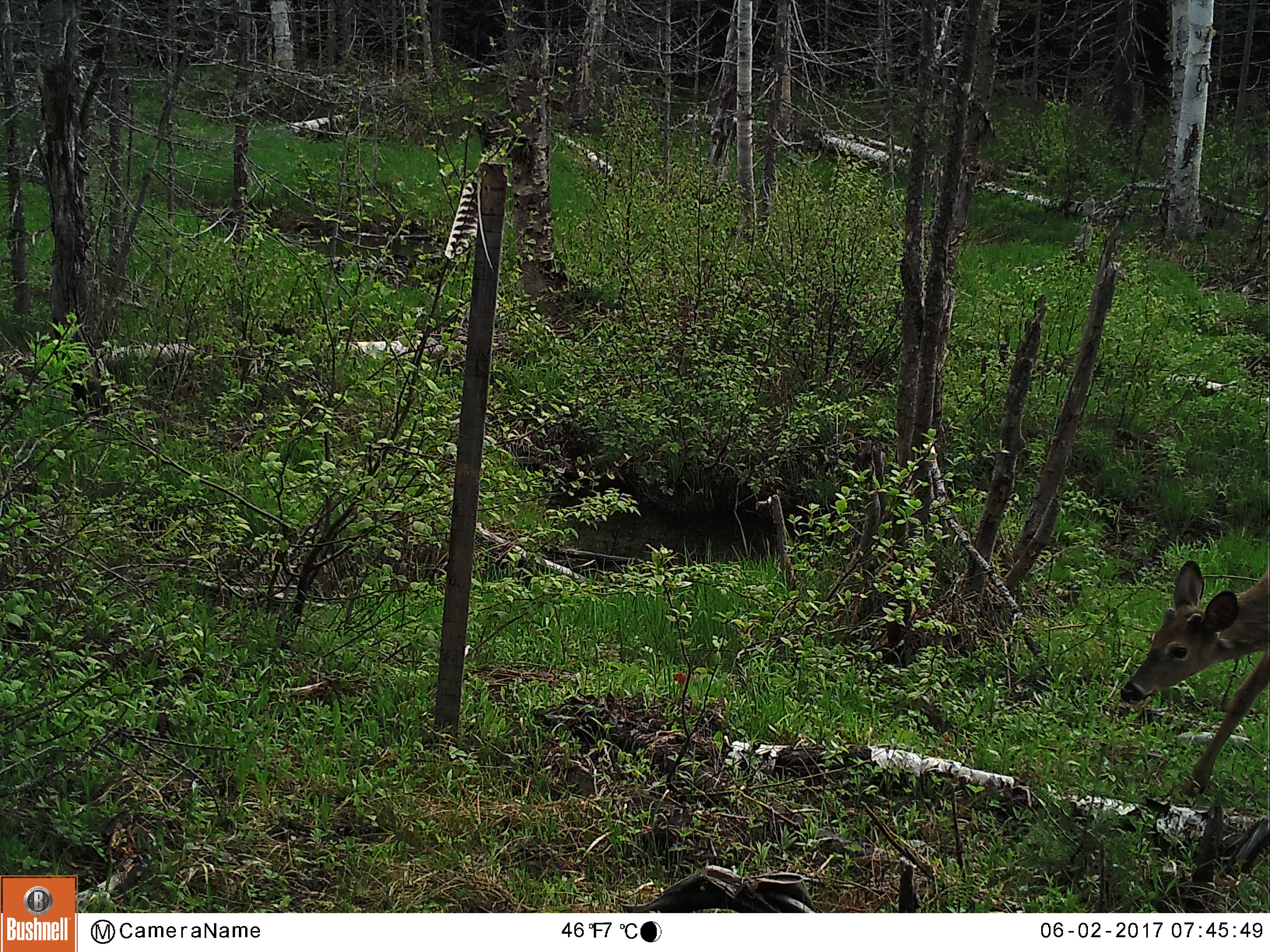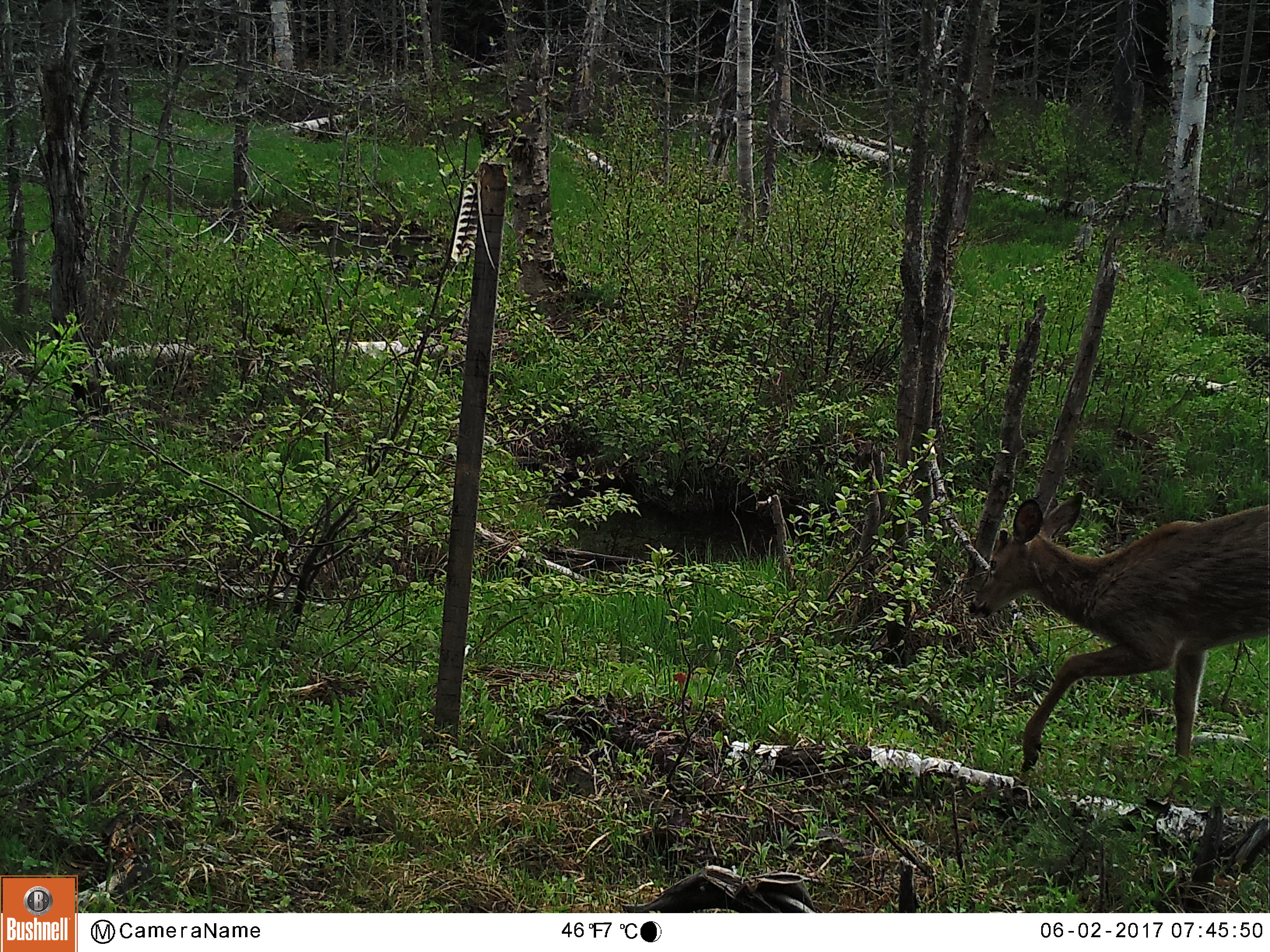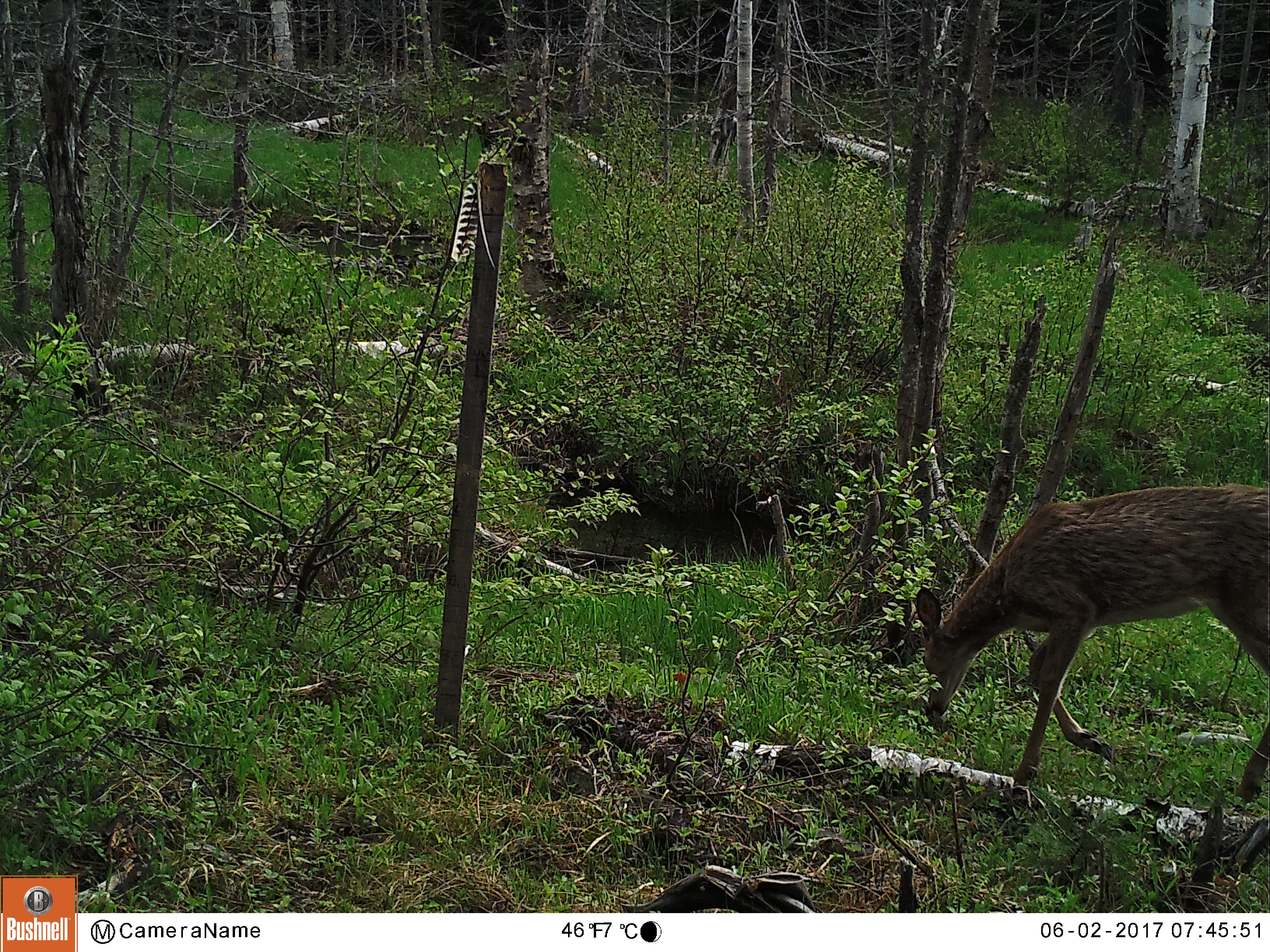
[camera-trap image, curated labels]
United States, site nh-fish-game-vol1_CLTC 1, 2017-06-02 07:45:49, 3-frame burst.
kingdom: Animalia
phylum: Chordata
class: Mammalia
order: Artiodactyla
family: Cervidae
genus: Odocoileus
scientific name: Odocoileus virginianus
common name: white-tailed deer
White-tailed deer (Odocoileus virginianus).